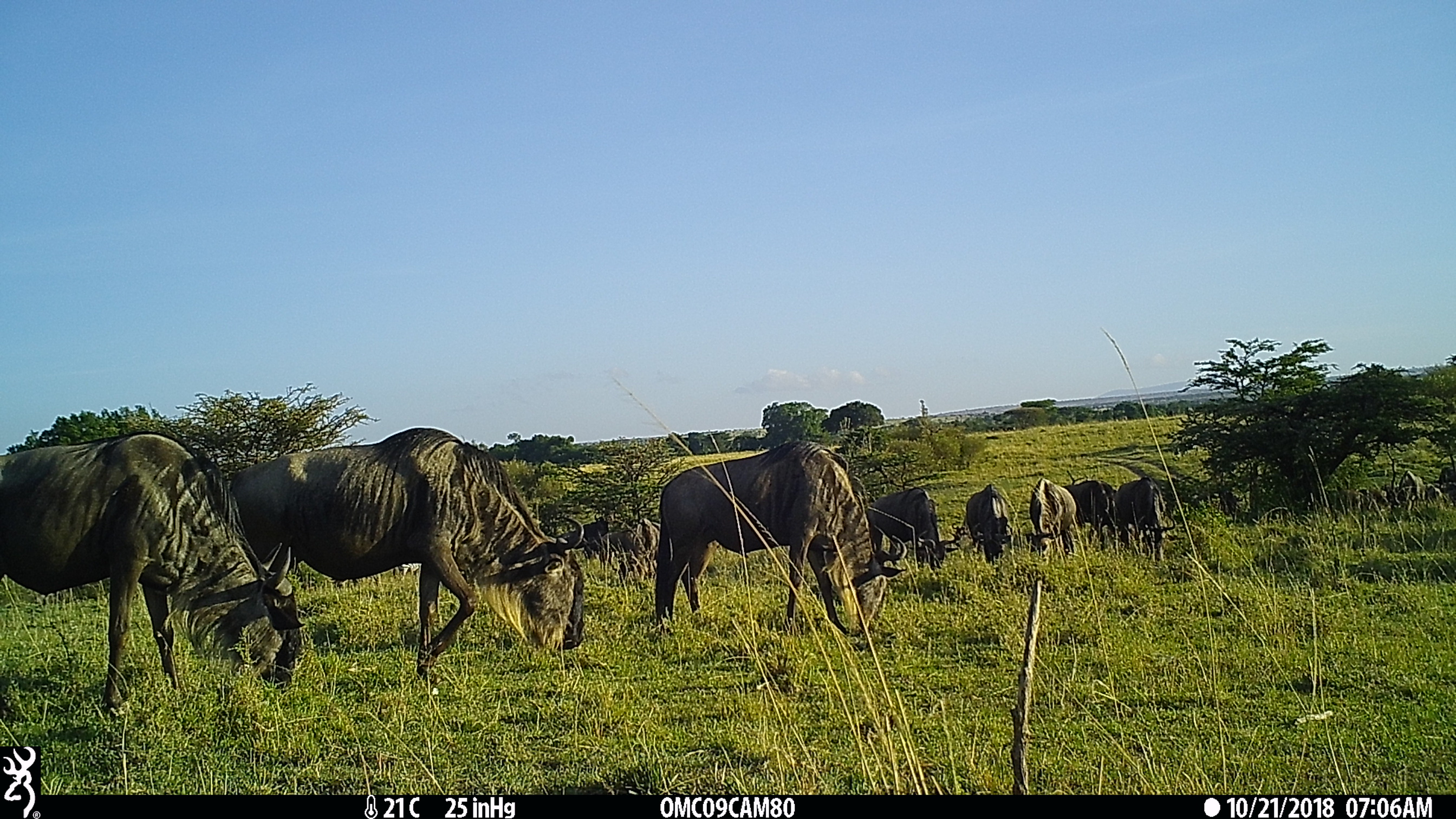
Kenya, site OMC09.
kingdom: Animalia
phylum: Chordata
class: Mammalia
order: Artiodactyla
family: Bovidae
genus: Connochaetes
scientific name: Connochaetes taurinus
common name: blue wildebeest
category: wildebeest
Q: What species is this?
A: Wildebeest (blue wildebeest) (Connochaetes taurinus).